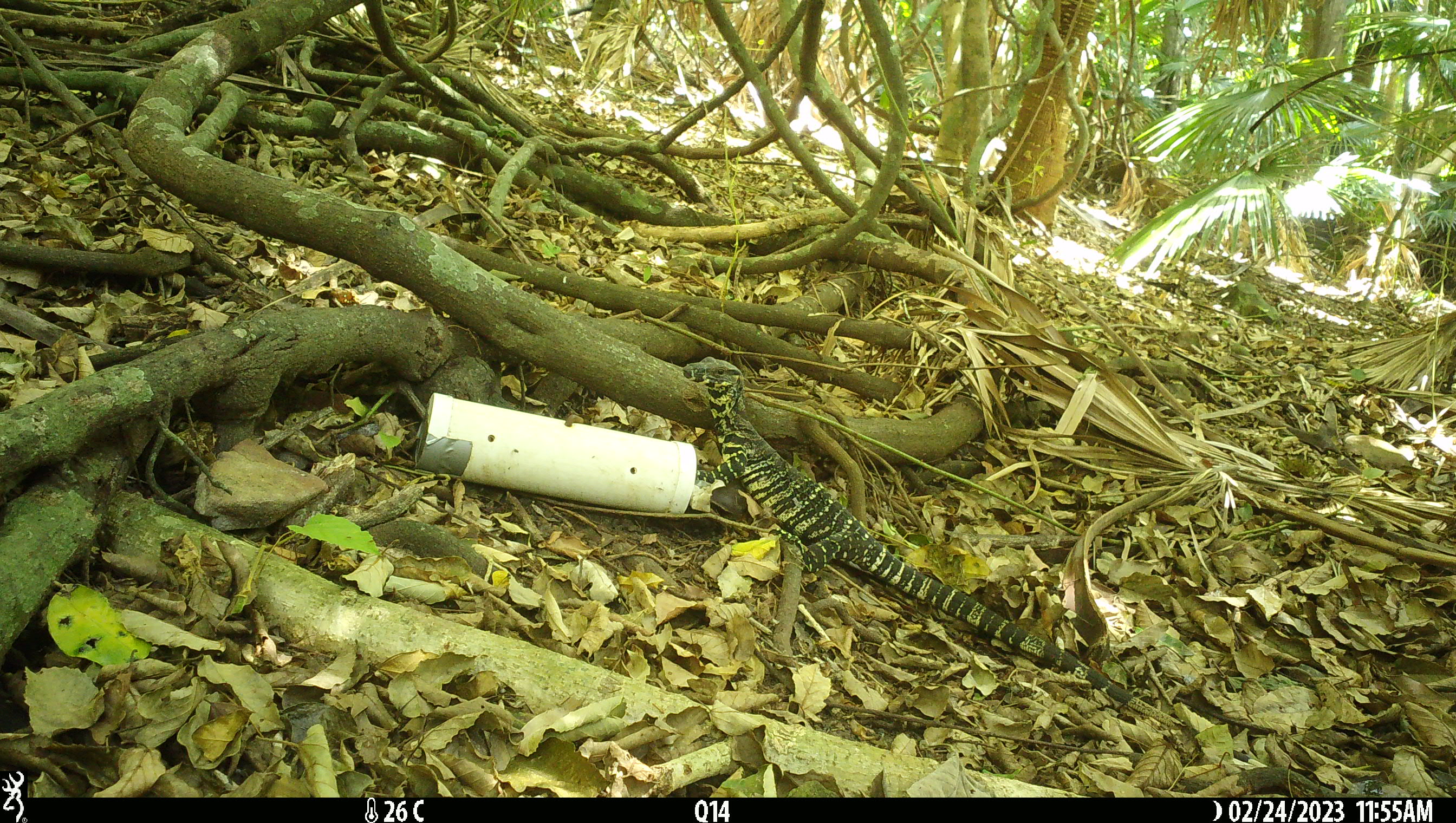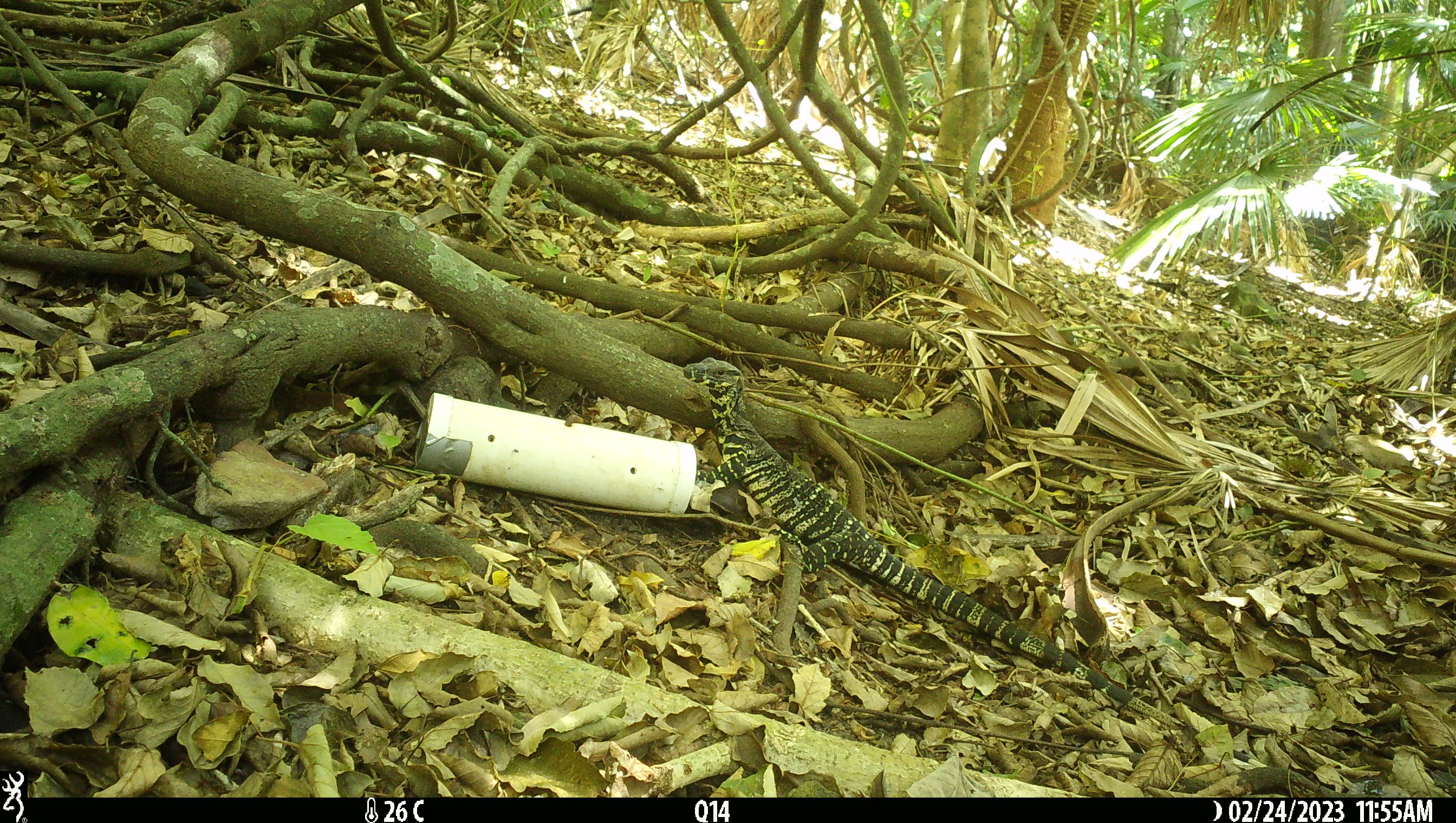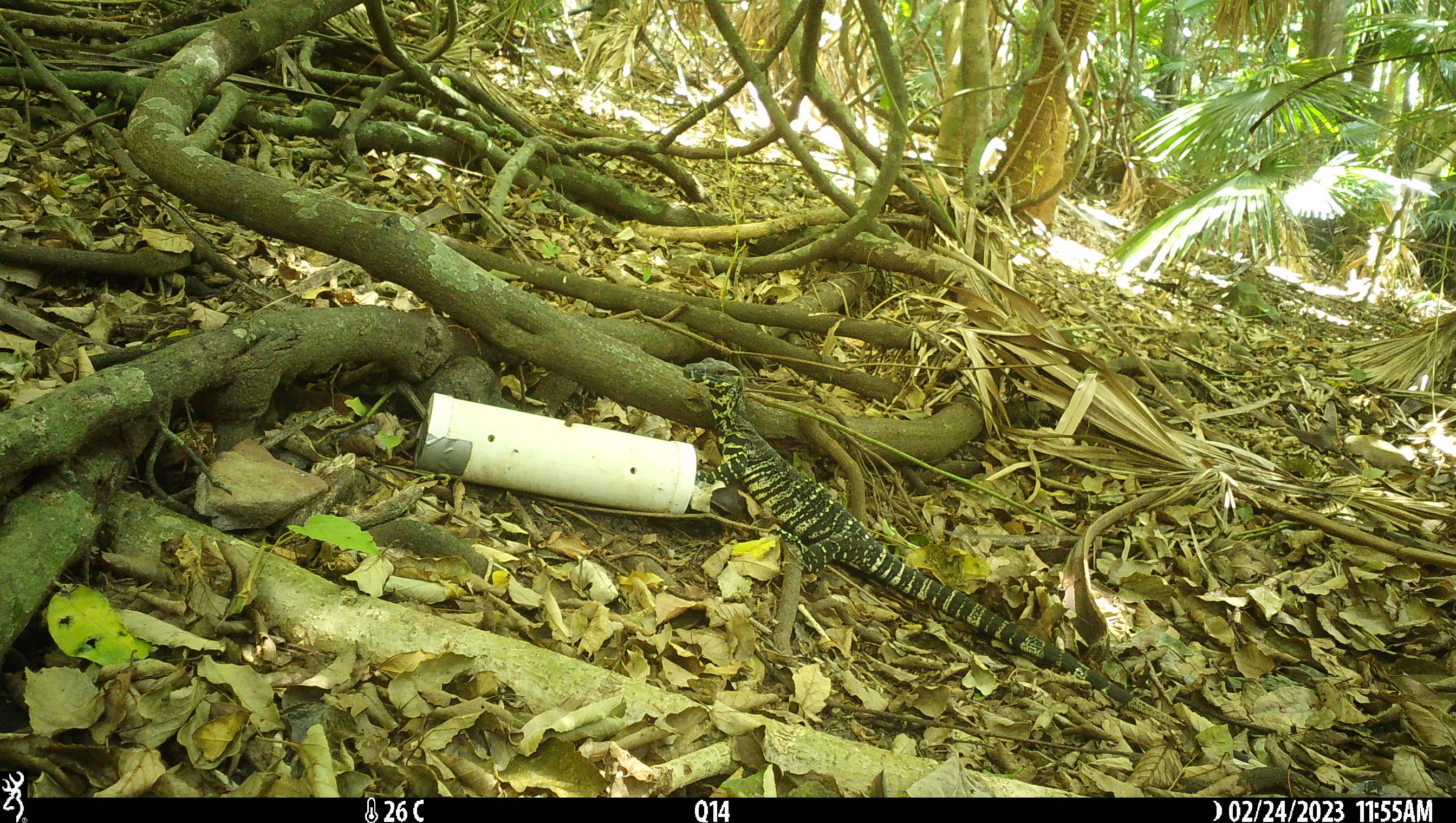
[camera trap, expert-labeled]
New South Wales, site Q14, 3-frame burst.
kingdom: Animalia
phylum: Chordata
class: Reptilia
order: Squamata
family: Varanidae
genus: Varanus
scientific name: Varanus varius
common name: lace monitor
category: goanna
Goanna (lace monitor) (Varanus varius).